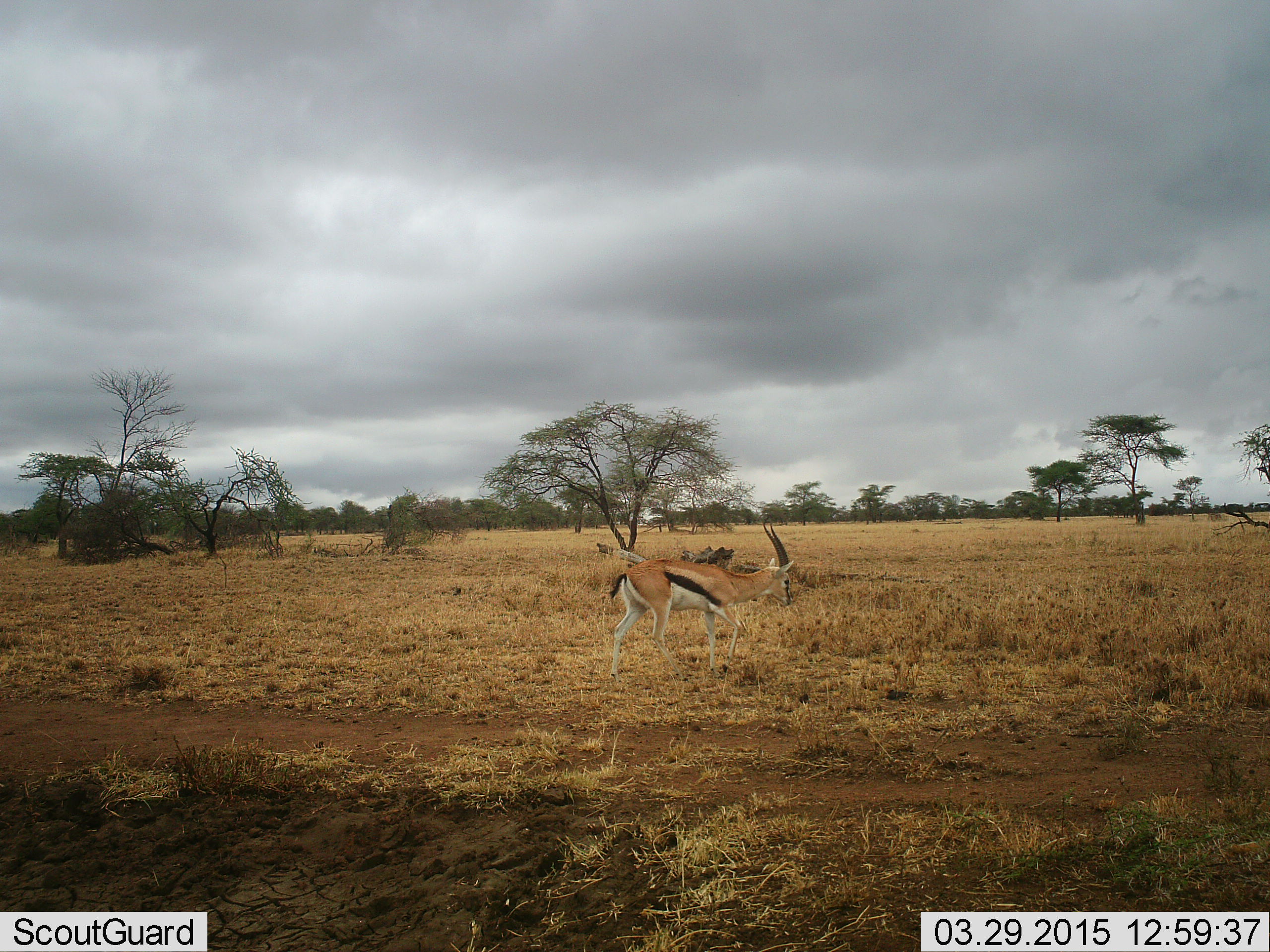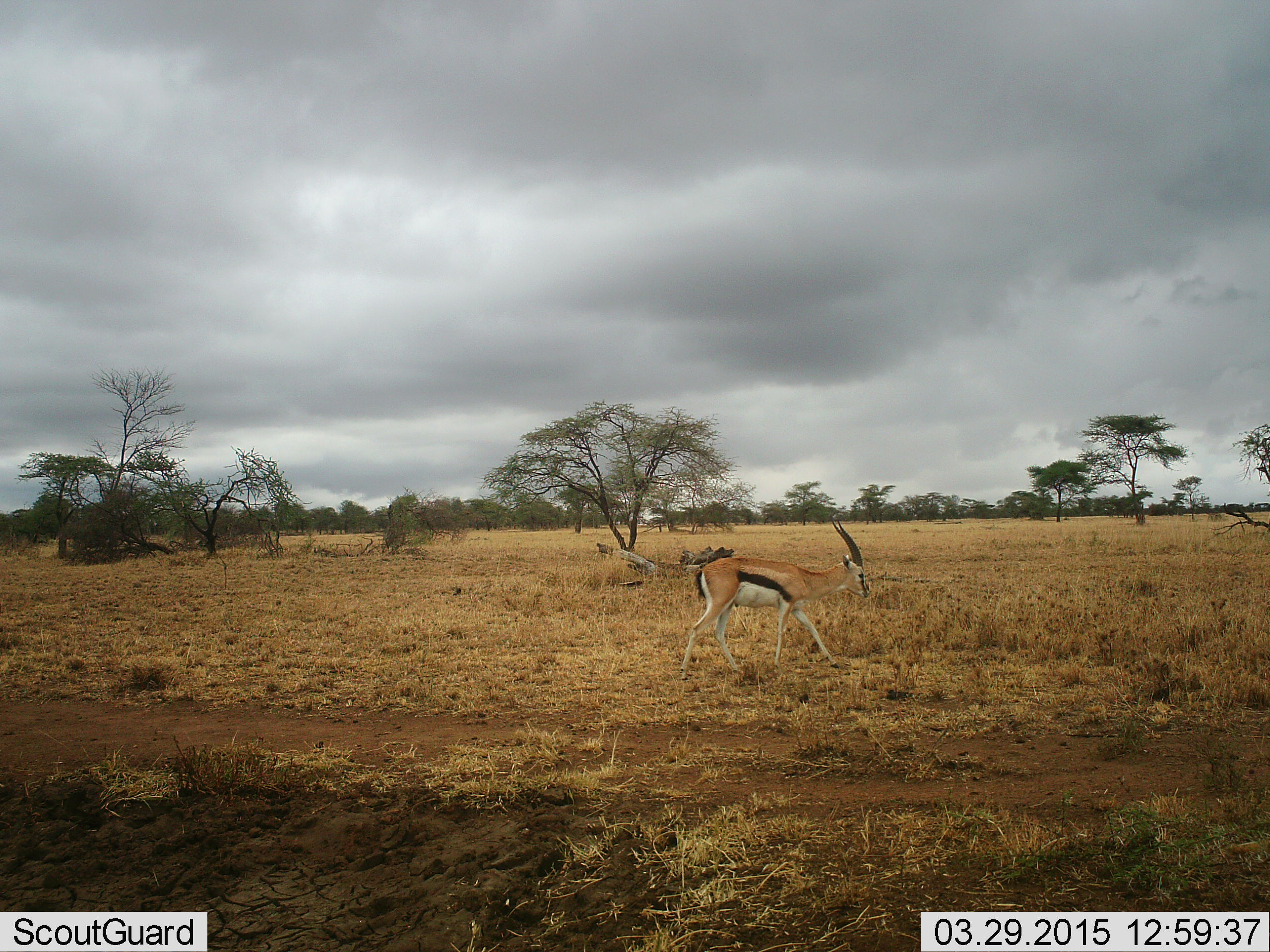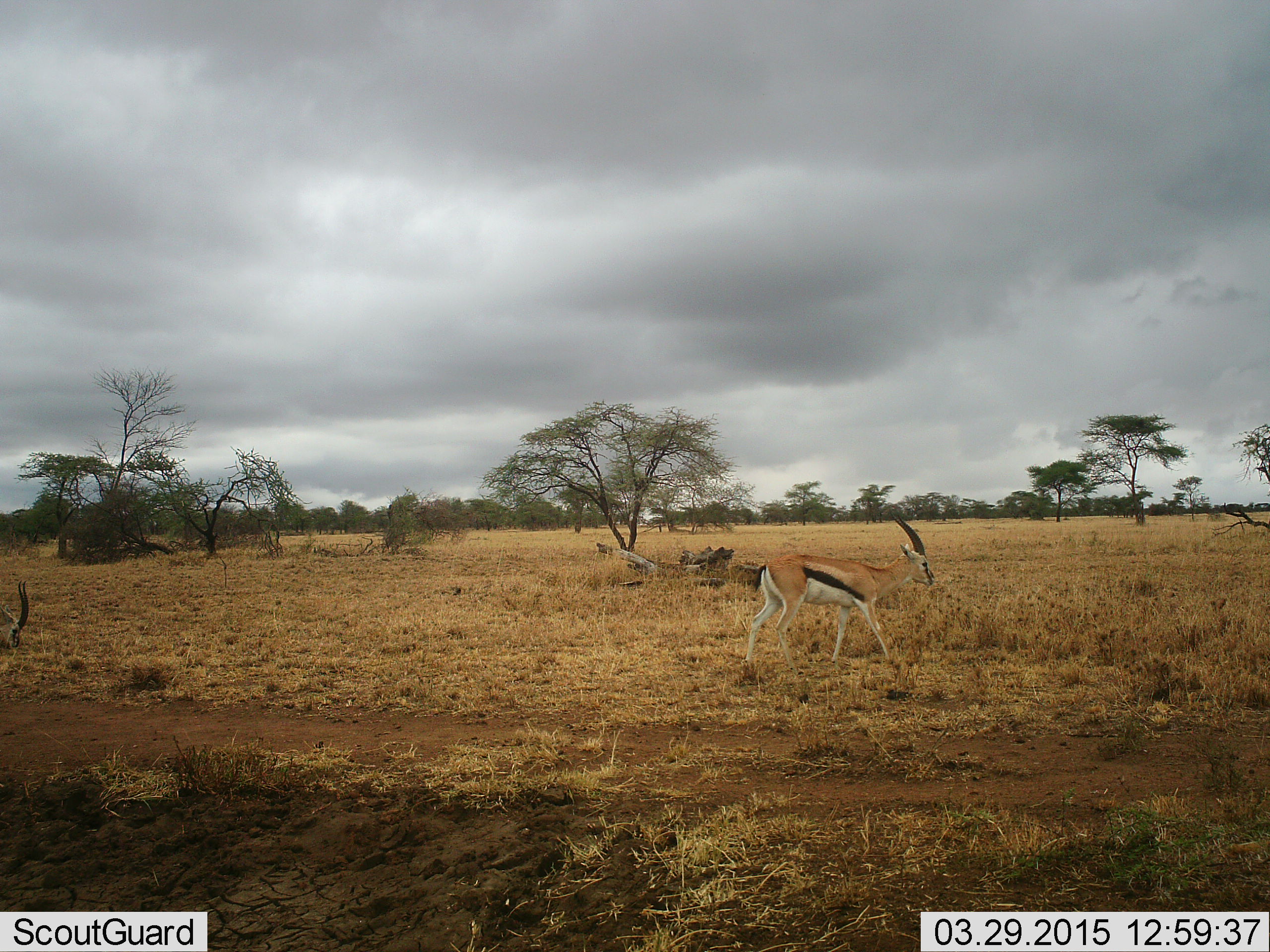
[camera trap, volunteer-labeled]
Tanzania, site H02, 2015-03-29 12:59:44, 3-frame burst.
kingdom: Animalia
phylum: Chordata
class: Mammalia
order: Artiodactyla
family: Bovidae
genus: Eudorcas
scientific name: Eudorcas thomsonii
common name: thomson's gazelle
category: gazellethomsons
Gazellethomsons (thomson's gazelle) (Eudorcas thomsonii), count 1. Behavior (volunteer vote fractions): standing 0%, resting 0%, moving 100%, interacting 0%. Young present (vote fraction): 10%. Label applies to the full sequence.